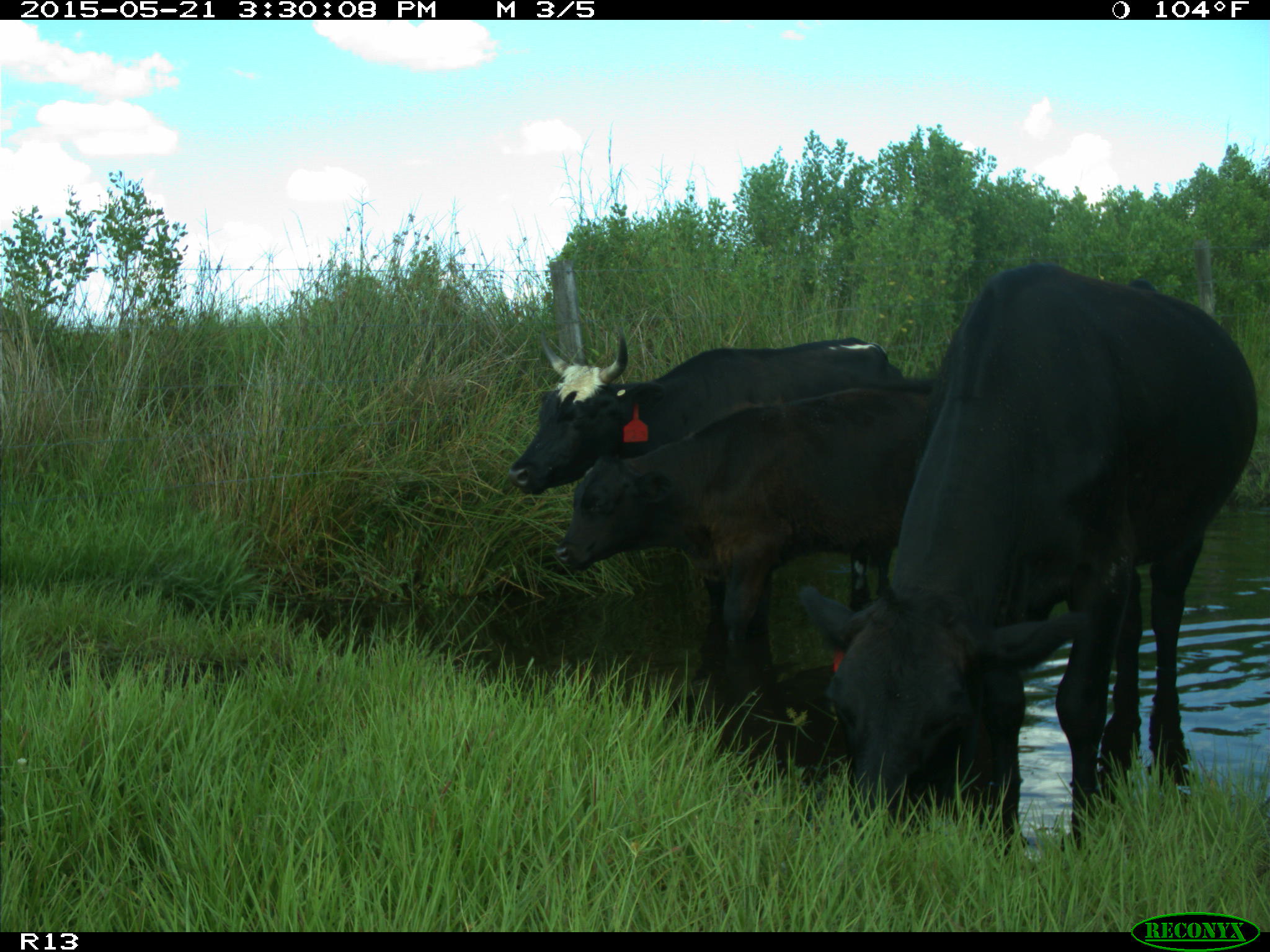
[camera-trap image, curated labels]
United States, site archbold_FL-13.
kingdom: Animalia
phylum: Chordata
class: Mammalia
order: Artiodactyla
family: Bovidae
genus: Bos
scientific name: Bos taurus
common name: domestic cow